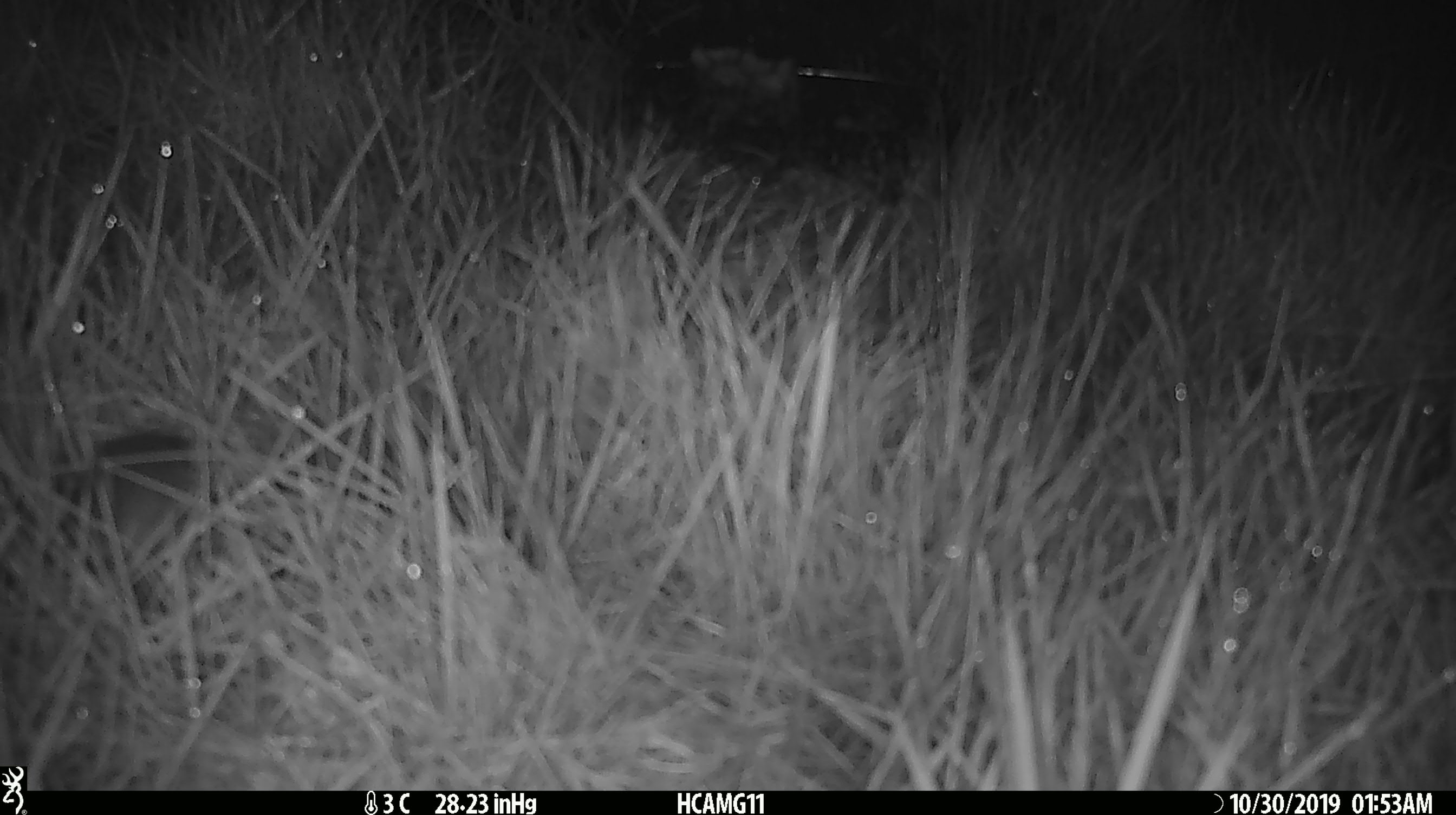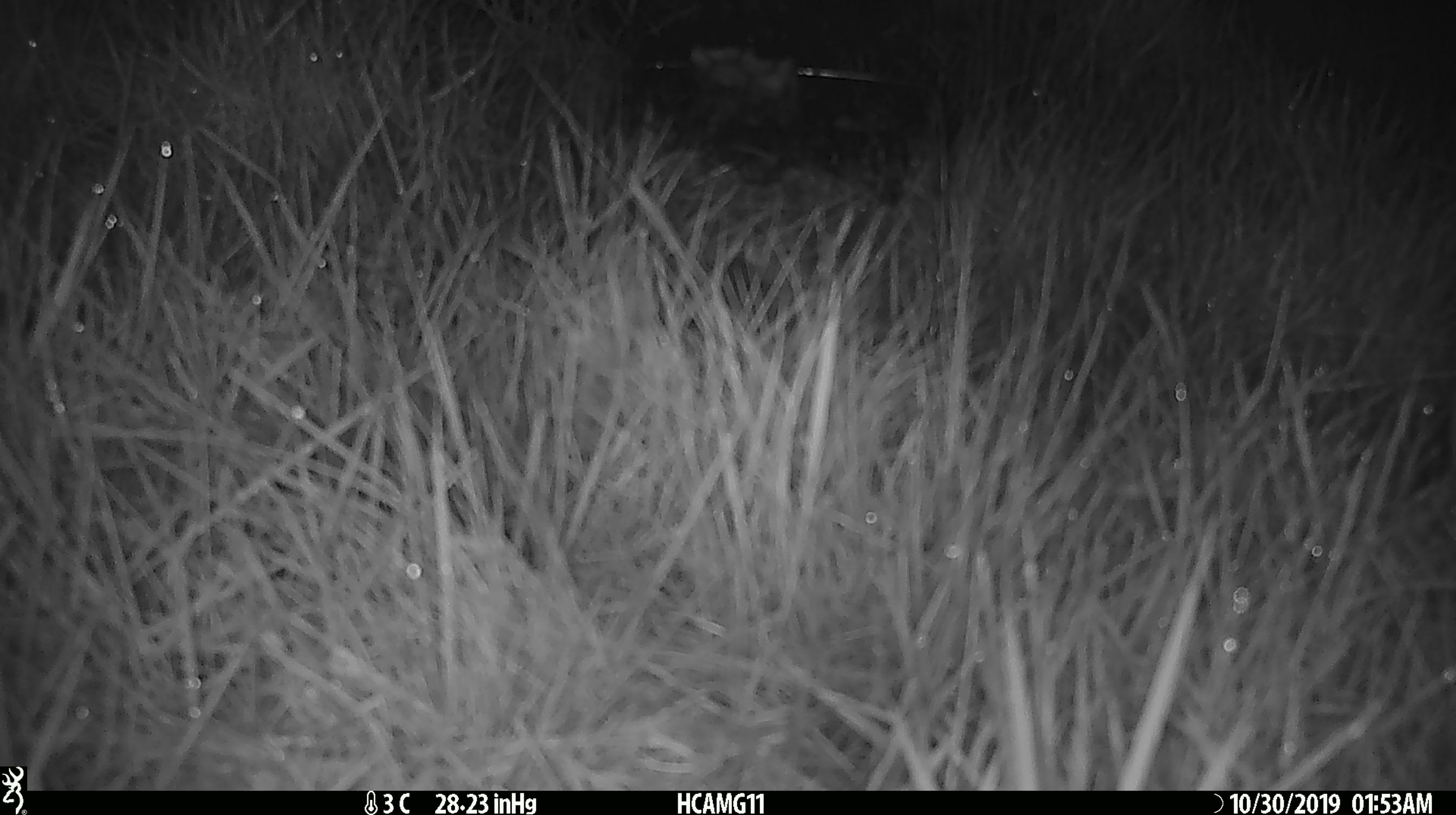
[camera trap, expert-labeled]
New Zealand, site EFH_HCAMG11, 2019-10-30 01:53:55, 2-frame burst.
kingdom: Animalia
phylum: Chordata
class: Mammalia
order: Rodentia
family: Muridae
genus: Mus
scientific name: Mus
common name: mouse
Mouse (Mus).